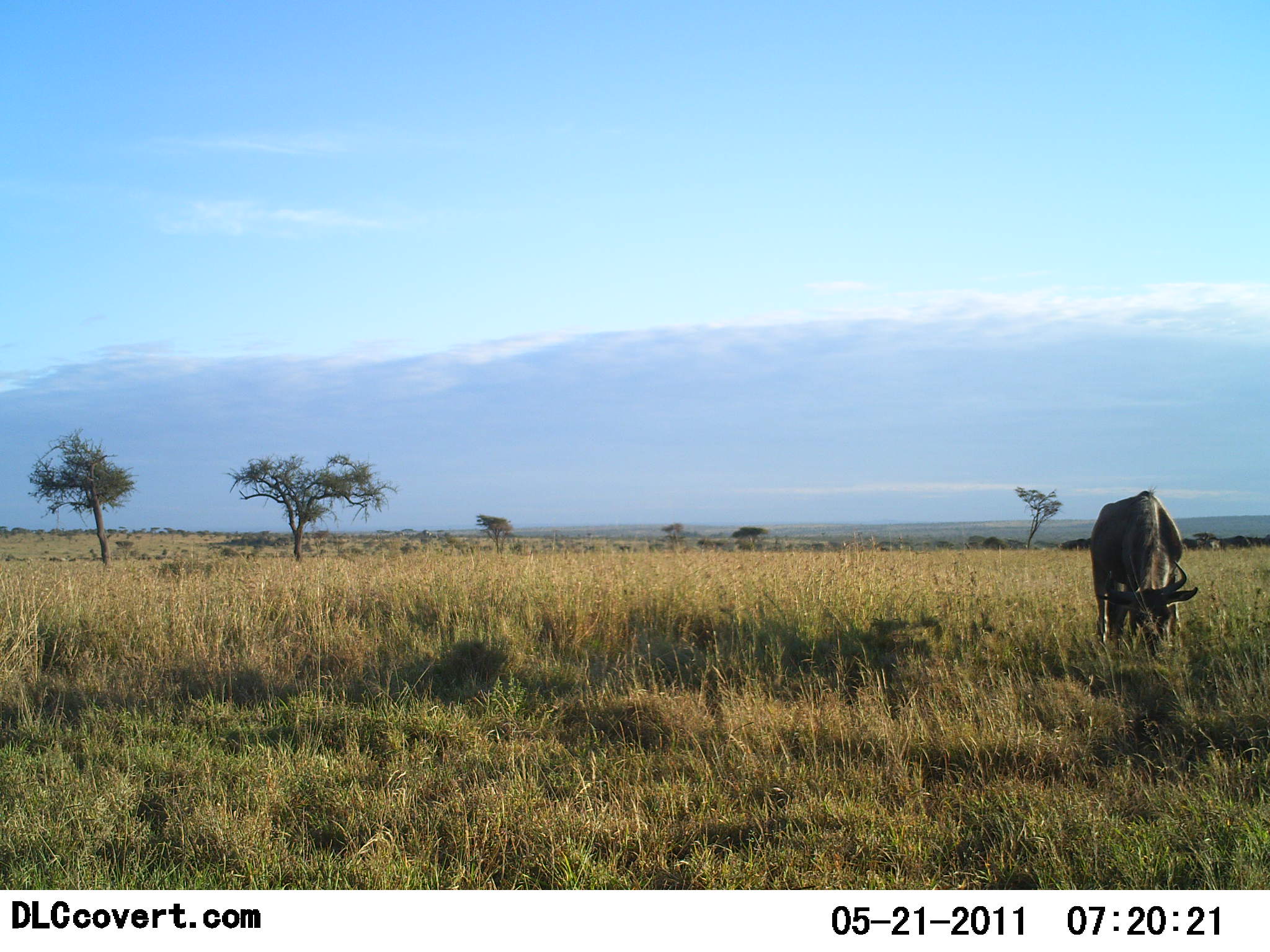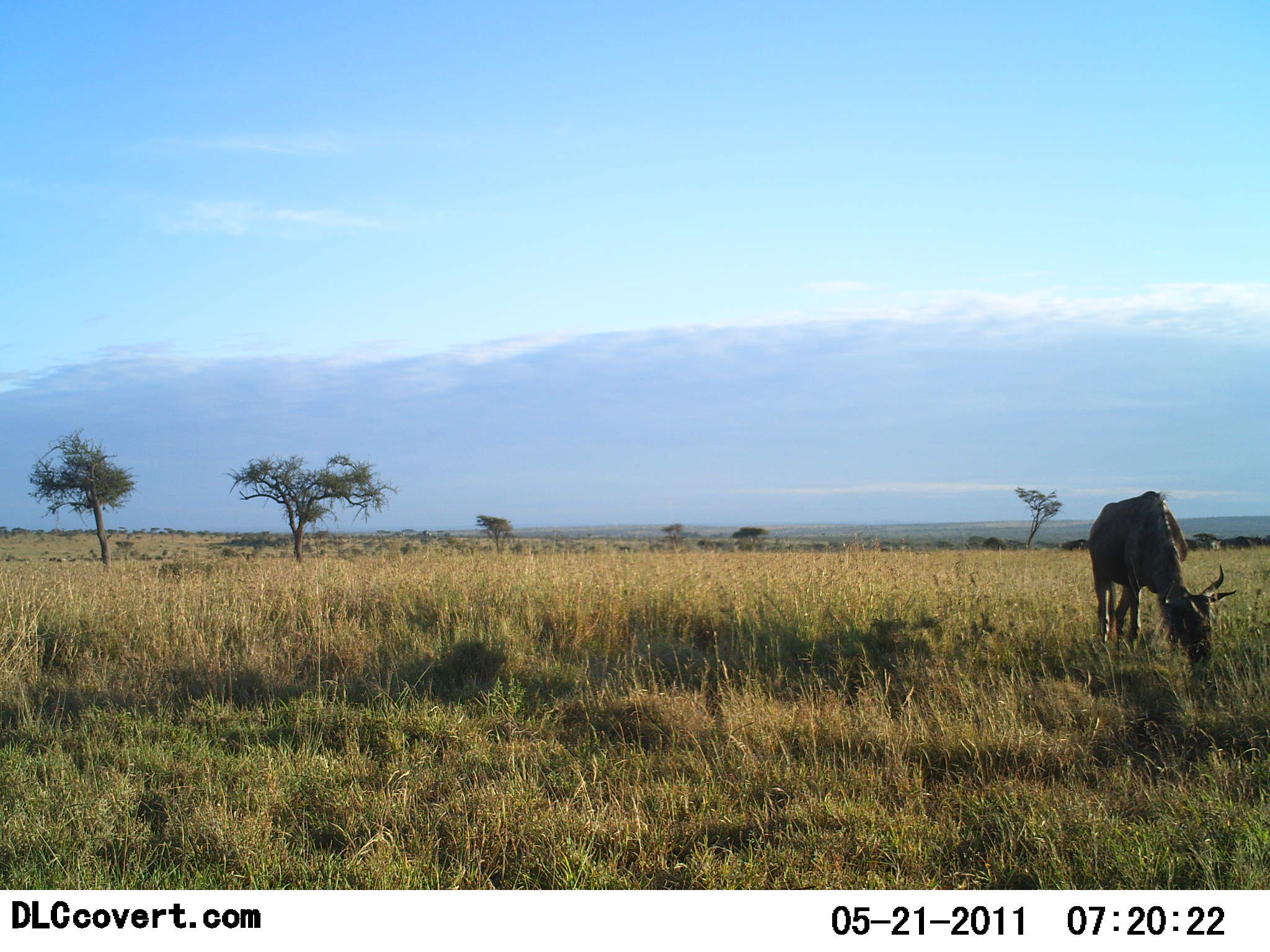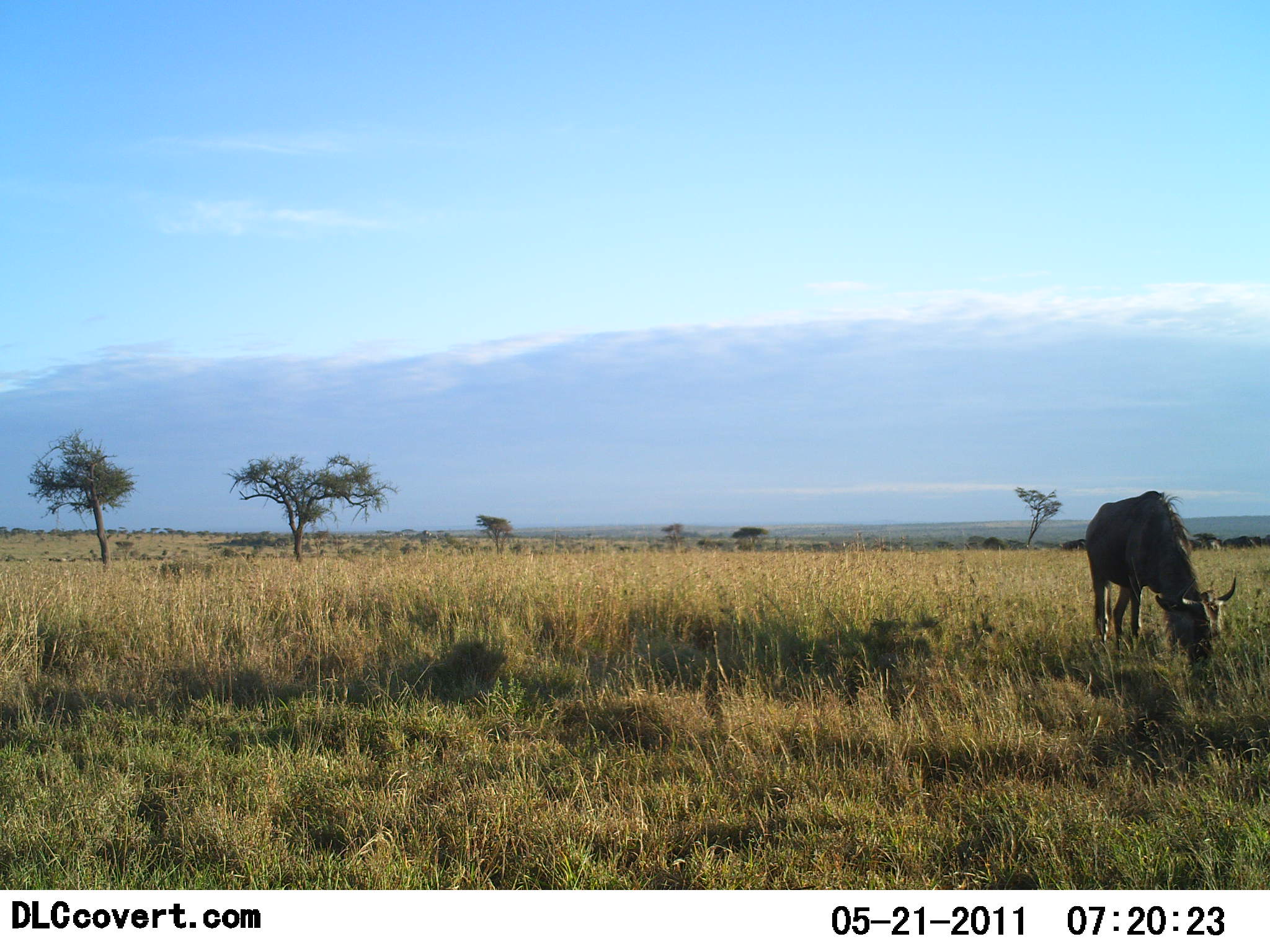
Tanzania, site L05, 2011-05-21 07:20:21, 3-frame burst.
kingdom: Animalia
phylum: Chordata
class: Mammalia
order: Artiodactyla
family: Bovidae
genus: Connochaetes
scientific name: Connochaetes taurinus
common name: blue wildebeest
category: wildebeest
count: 1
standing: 20%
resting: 0%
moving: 0%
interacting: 0%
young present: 0%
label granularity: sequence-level